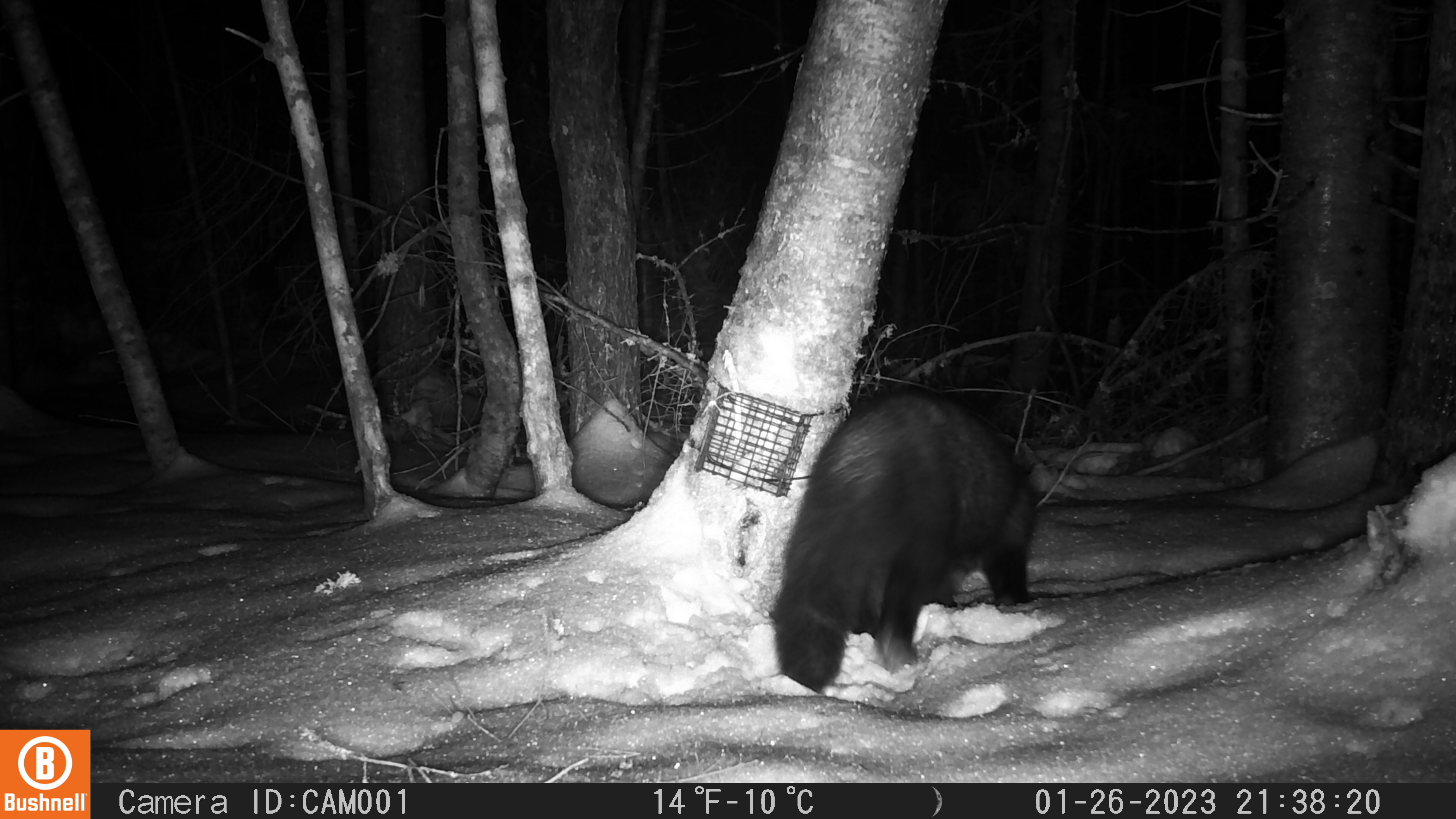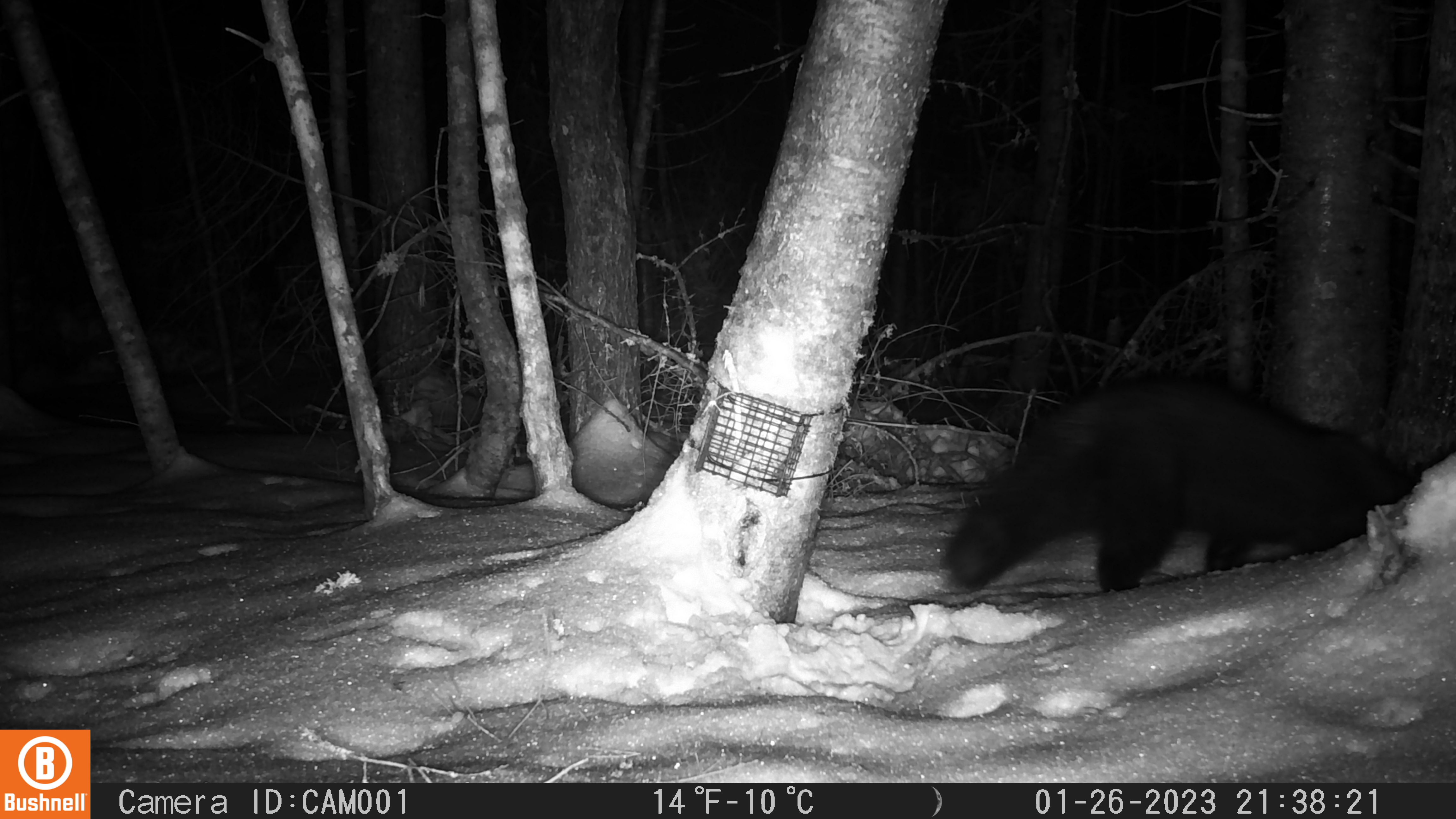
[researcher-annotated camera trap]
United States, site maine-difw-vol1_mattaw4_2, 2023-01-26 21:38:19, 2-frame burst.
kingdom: Animalia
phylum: Chordata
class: Mammalia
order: Carnivora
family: Mustelidae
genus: Pekania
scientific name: Pekania pennanti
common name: fisher